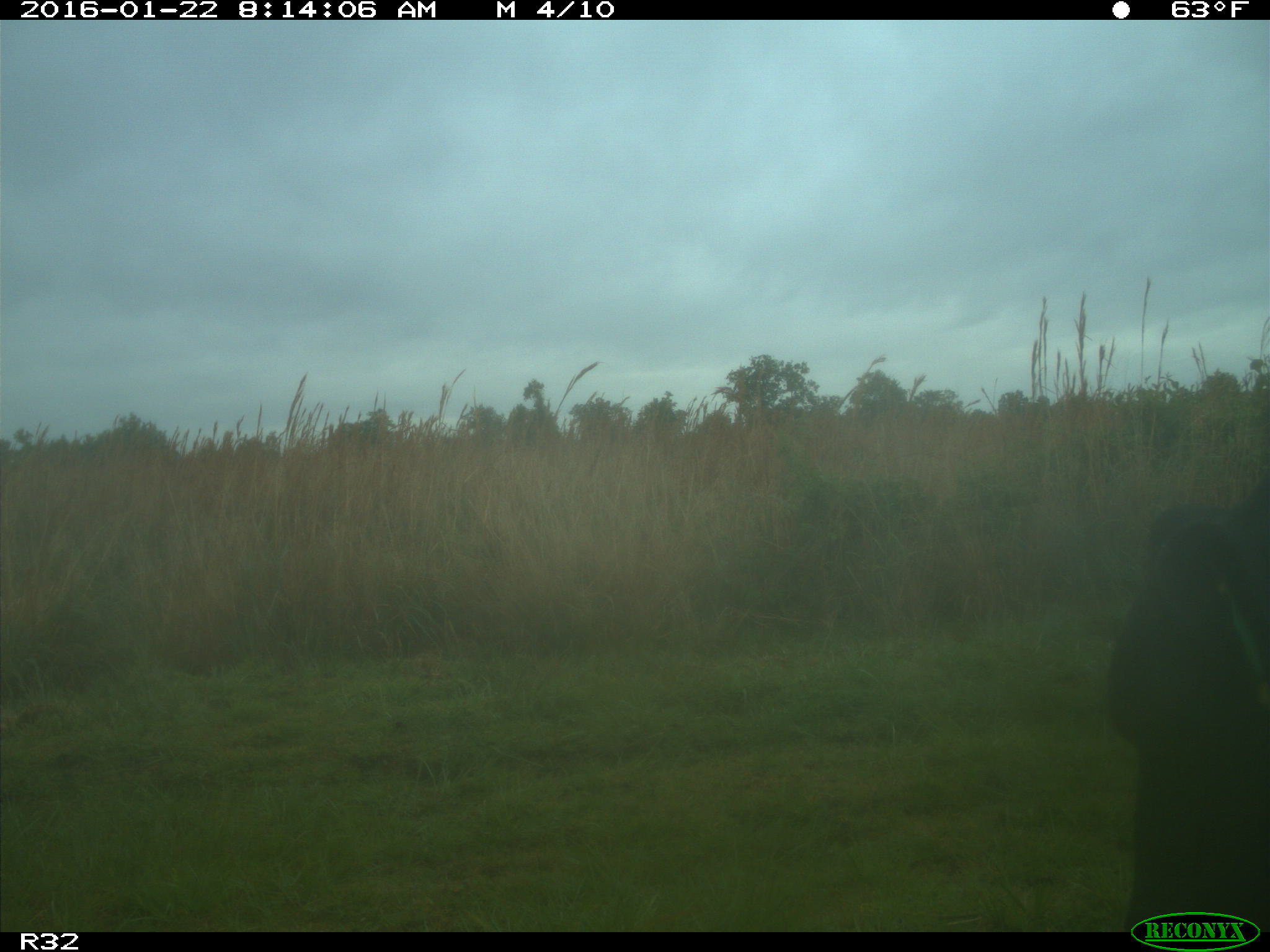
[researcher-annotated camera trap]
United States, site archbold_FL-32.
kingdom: Animalia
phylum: Chordata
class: Mammalia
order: Artiodactyla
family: Bovidae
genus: Bos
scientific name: Bos taurus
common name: domestic cow